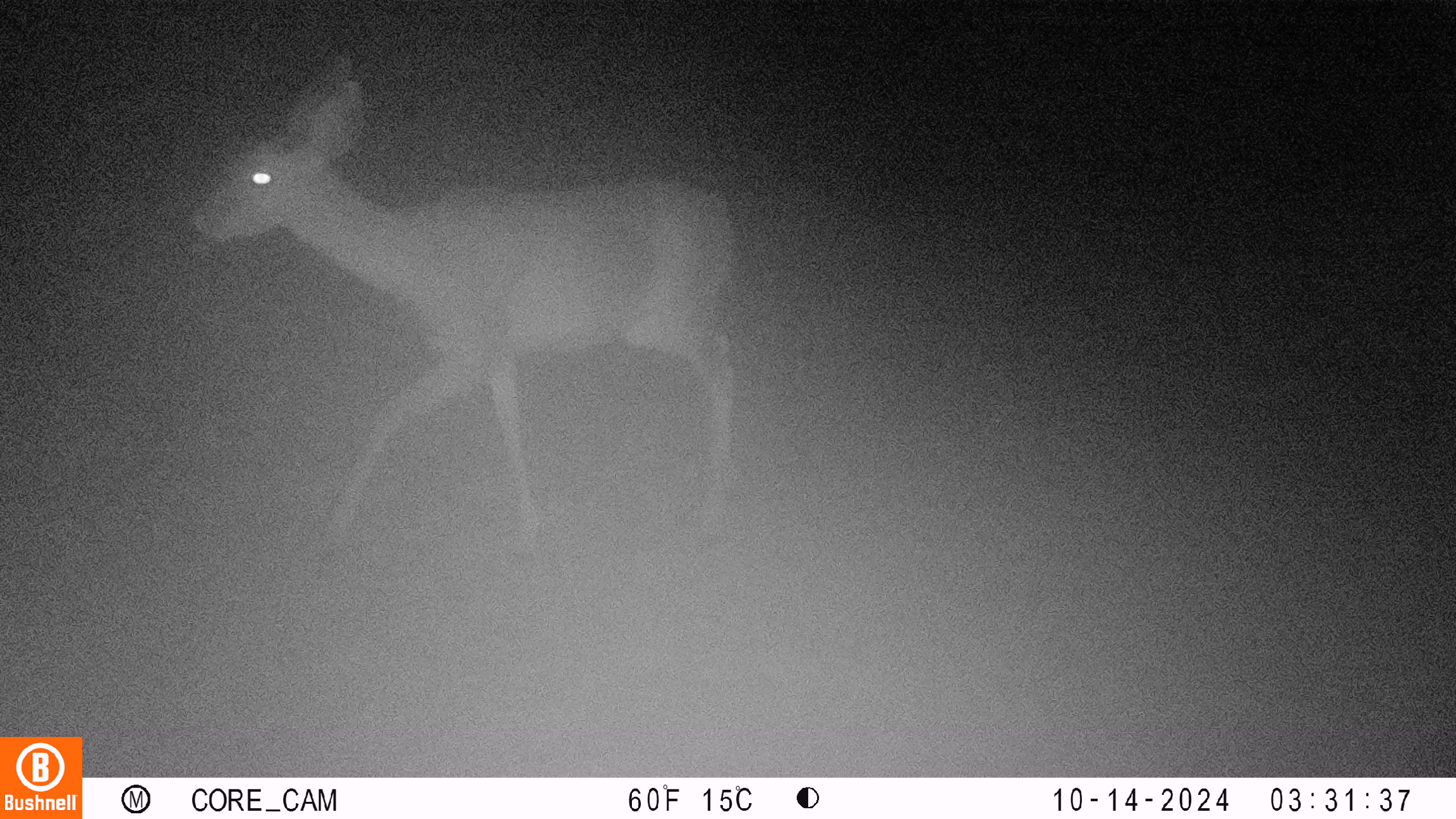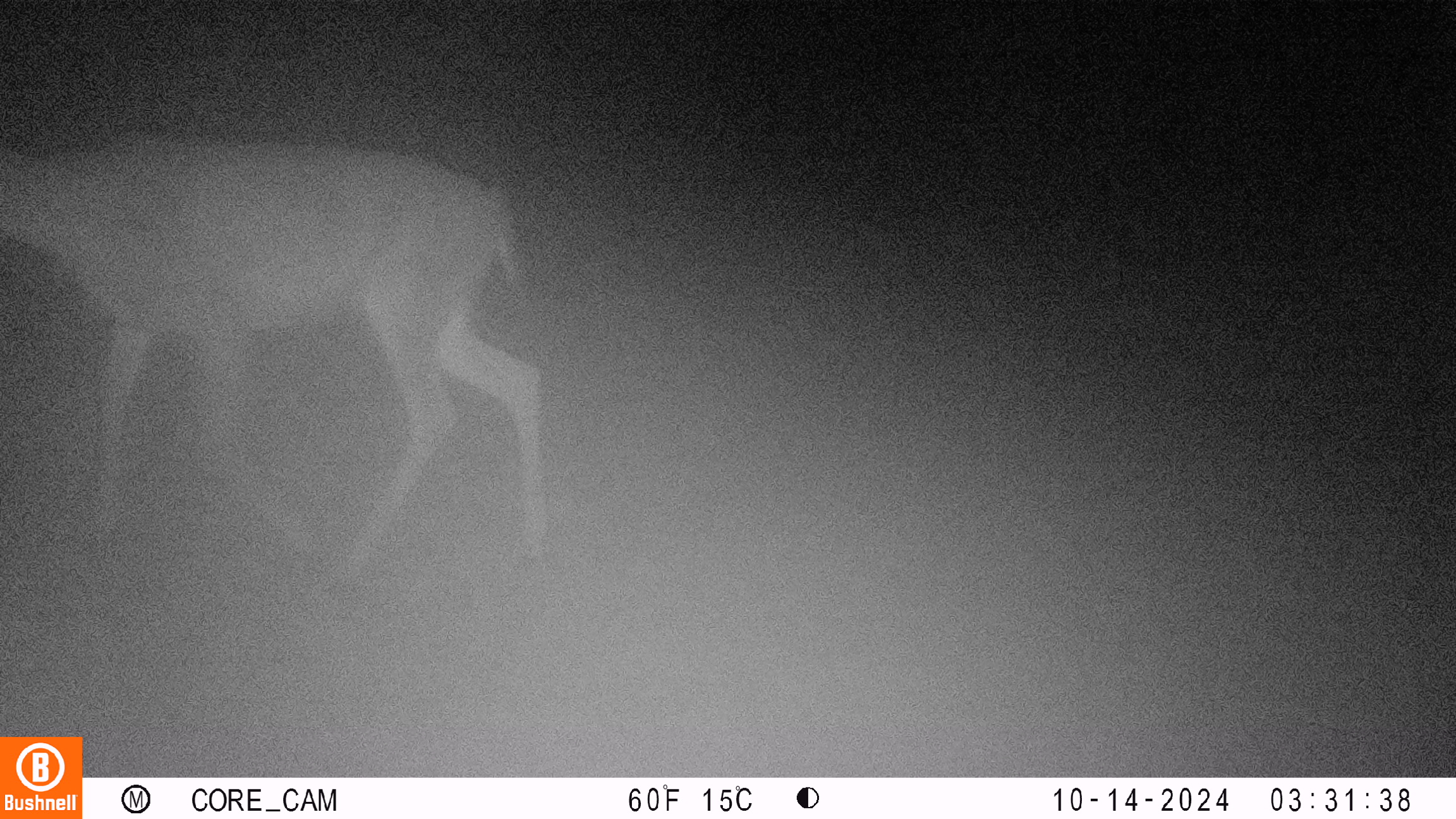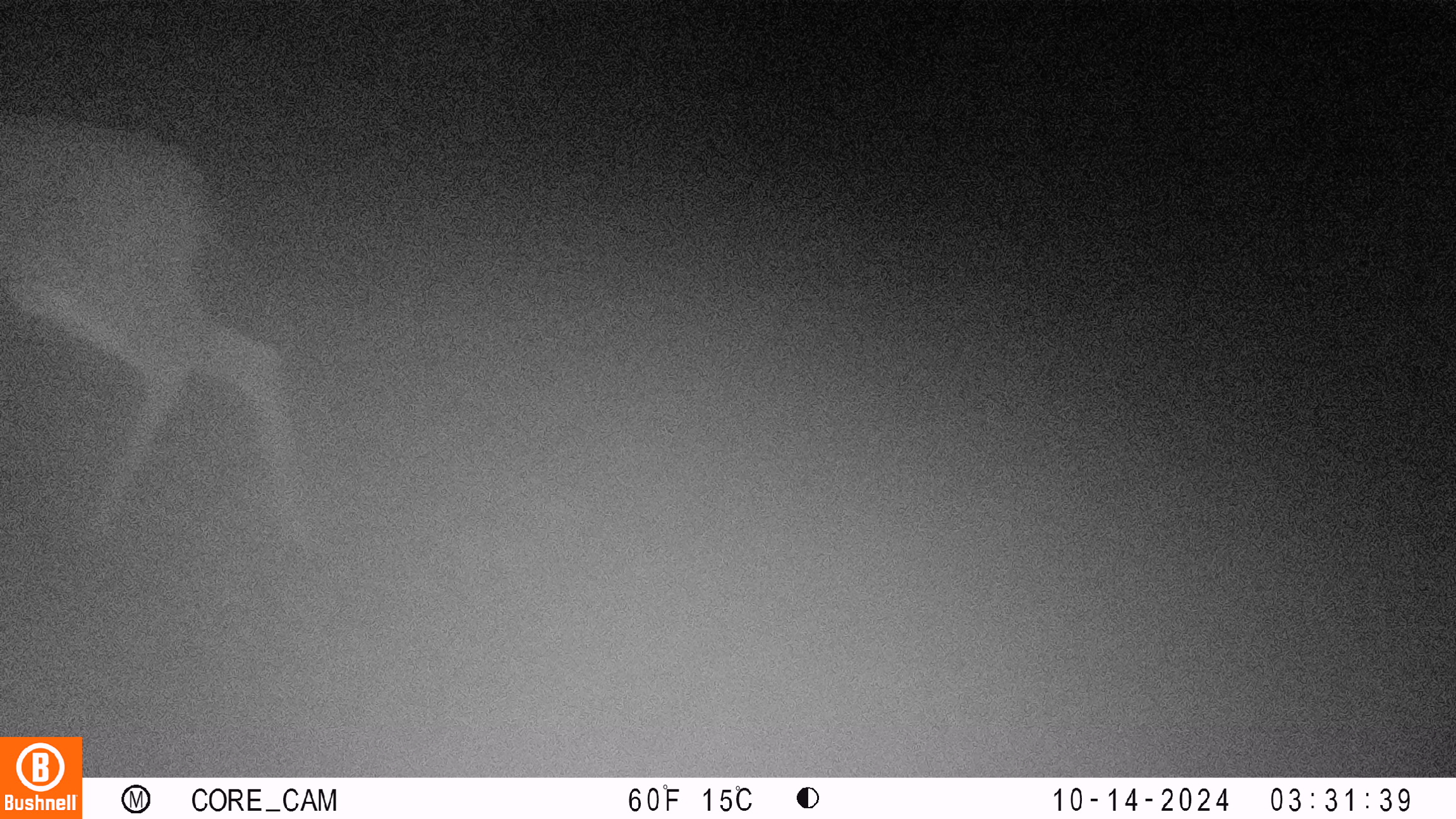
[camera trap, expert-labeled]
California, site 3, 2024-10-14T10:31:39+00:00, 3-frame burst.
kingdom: Animalia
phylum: Chordata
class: Mammalia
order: Artiodactyla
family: Cervidae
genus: Odocoileus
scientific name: Odocoileus hemionus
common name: mule deer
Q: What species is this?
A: Mule deer (Odocoileus hemionus).